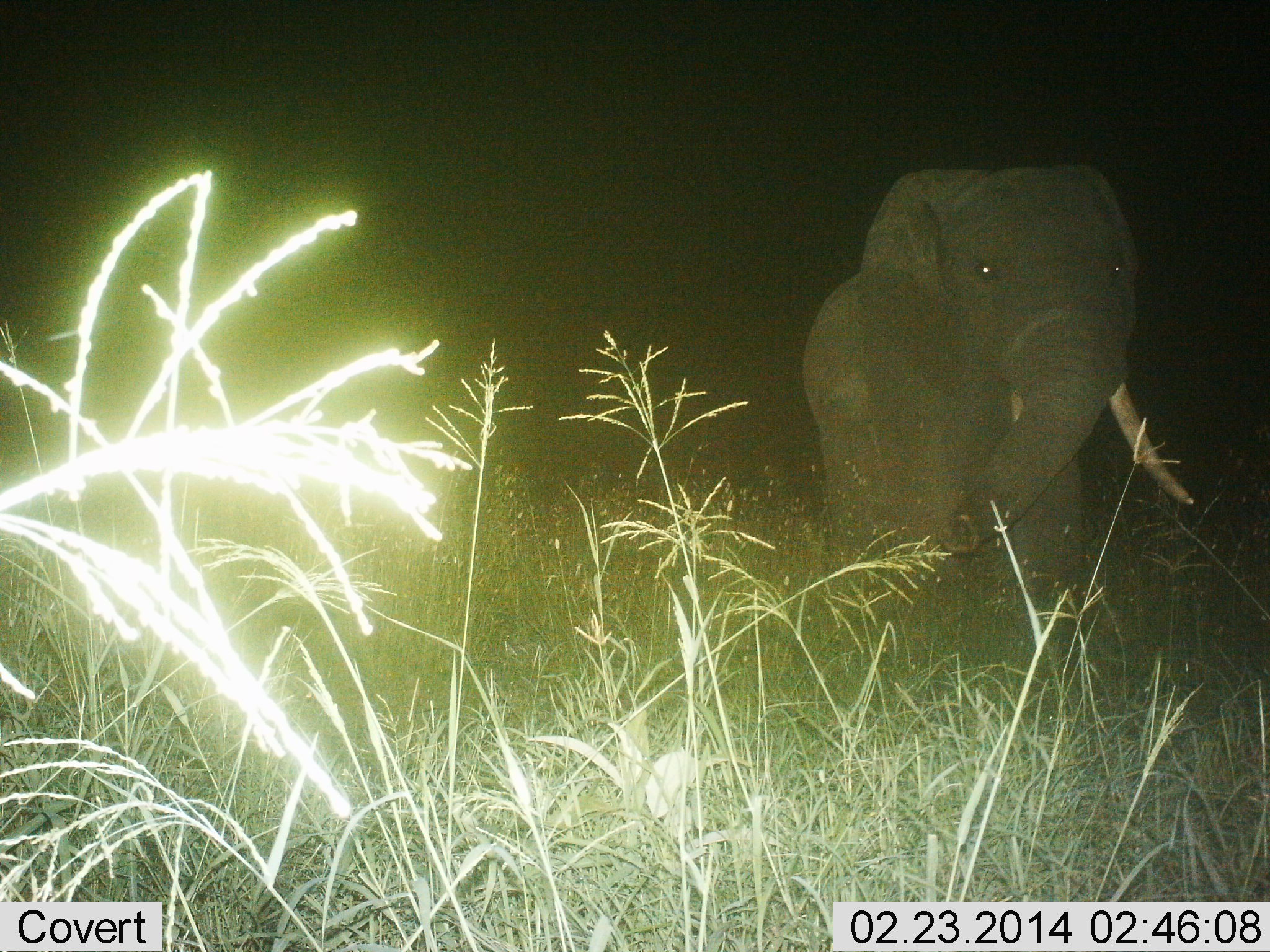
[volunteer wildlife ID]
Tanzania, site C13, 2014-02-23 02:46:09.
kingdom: Animalia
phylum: Chordata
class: Mammalia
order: Proboscidea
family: Elephantidae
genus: Loxodonta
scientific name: Loxodonta africana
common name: african bush elephant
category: elephant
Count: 1.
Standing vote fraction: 60%.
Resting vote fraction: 0%.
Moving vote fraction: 40%.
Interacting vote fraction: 0%.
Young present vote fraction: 0%.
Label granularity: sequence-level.